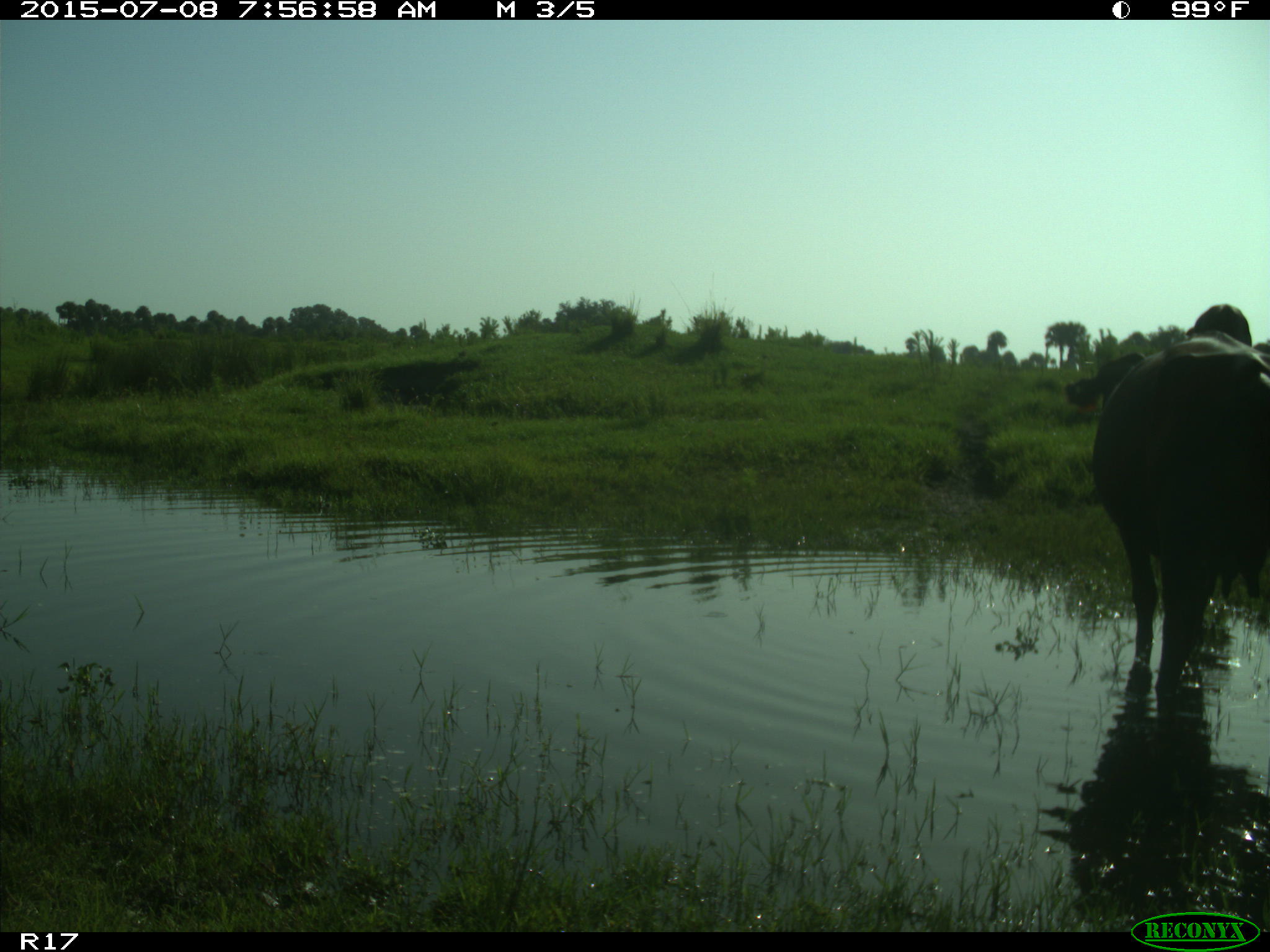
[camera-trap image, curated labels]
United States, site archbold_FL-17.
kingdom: Animalia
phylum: Chordata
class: Mammalia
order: Artiodactyla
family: Bovidae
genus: Bos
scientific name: Bos taurus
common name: domestic cow